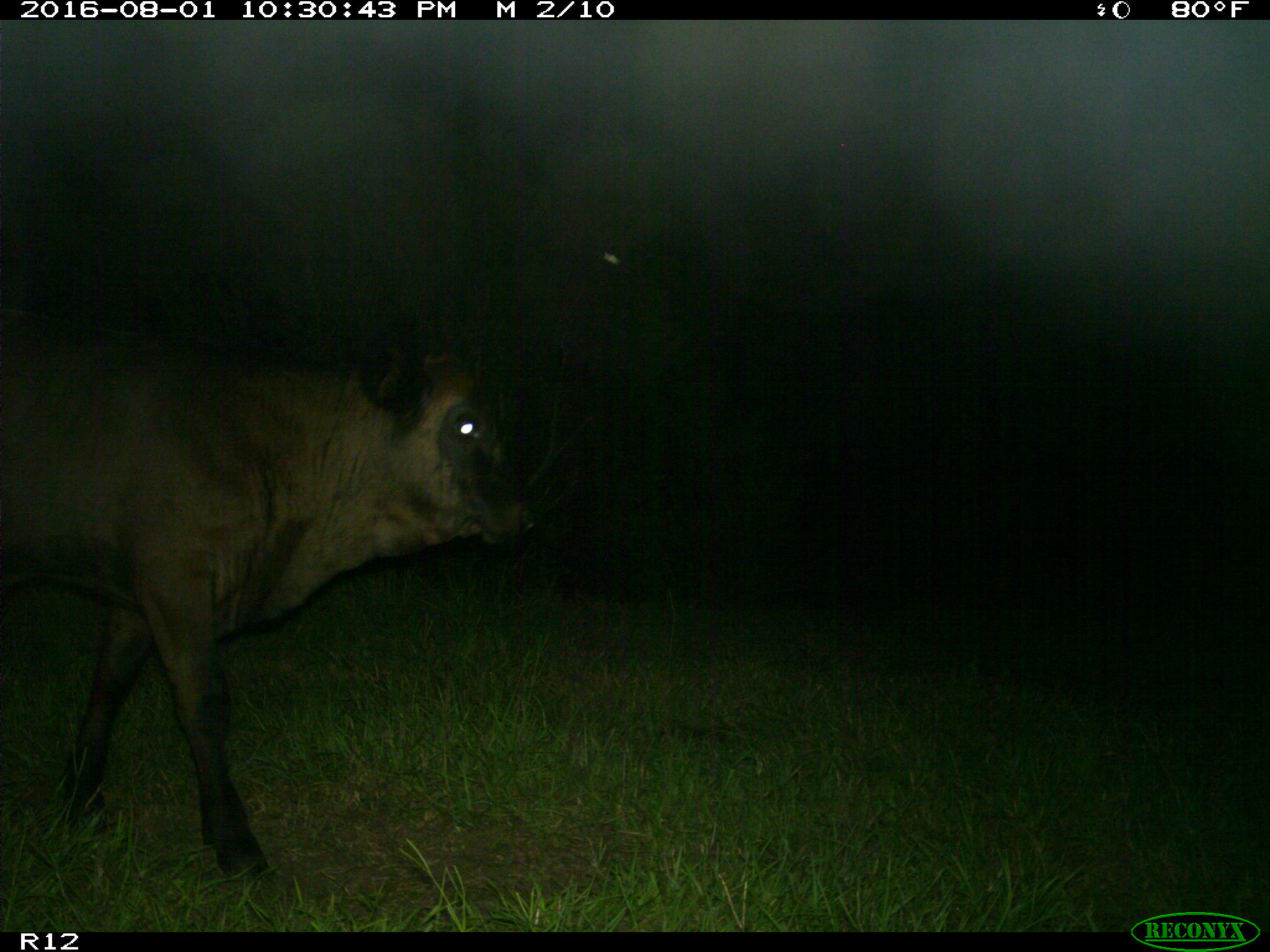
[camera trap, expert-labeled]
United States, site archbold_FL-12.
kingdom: Animalia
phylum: Chordata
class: Mammalia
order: Artiodactyla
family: Bovidae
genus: Bos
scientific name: Bos taurus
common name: domestic cow